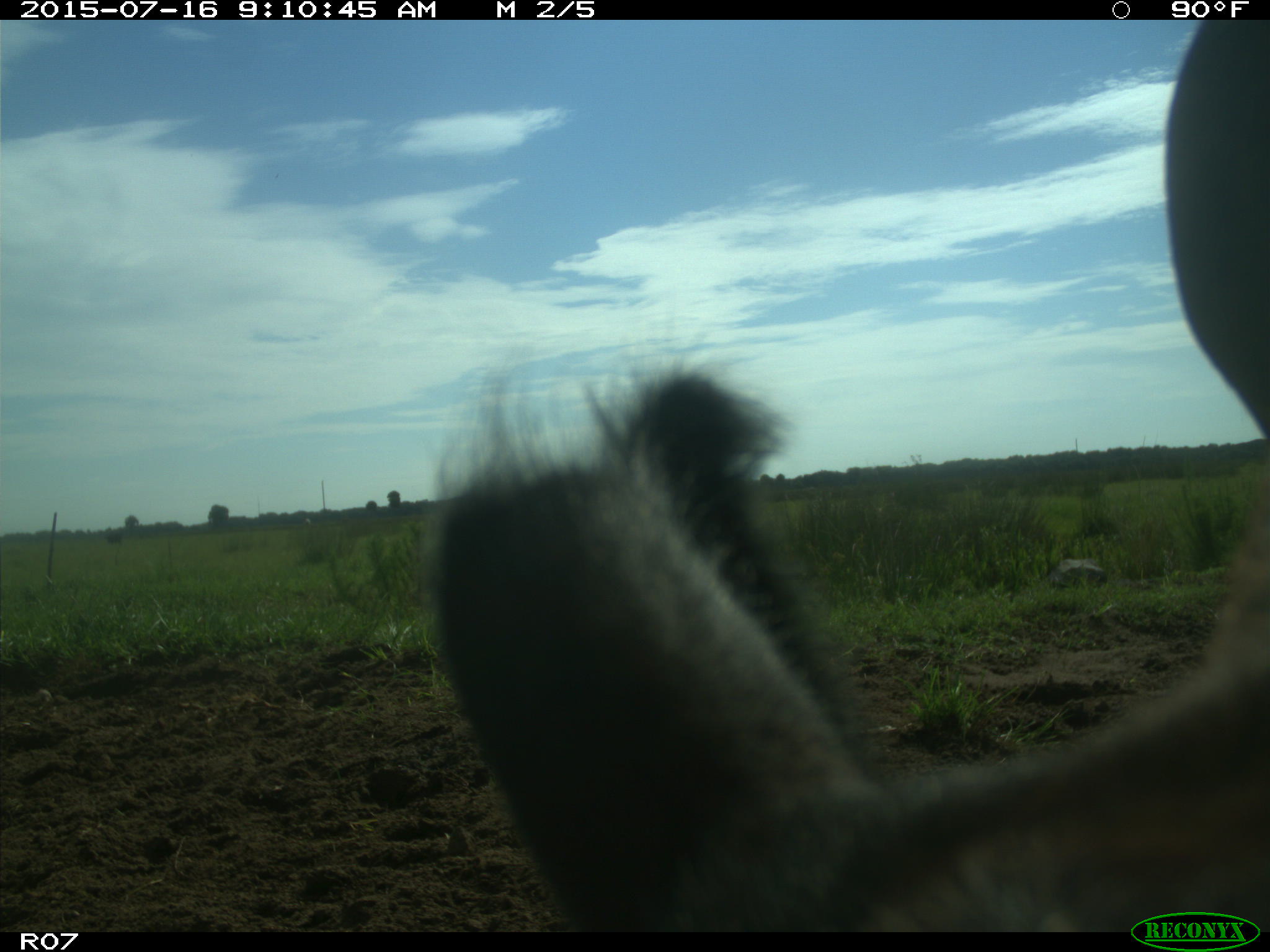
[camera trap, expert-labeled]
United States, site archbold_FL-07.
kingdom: Animalia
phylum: Chordata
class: Mammalia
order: Artiodactyla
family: Bovidae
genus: Bos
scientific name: Bos taurus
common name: domestic cow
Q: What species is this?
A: Bos taurus (domestic cow).